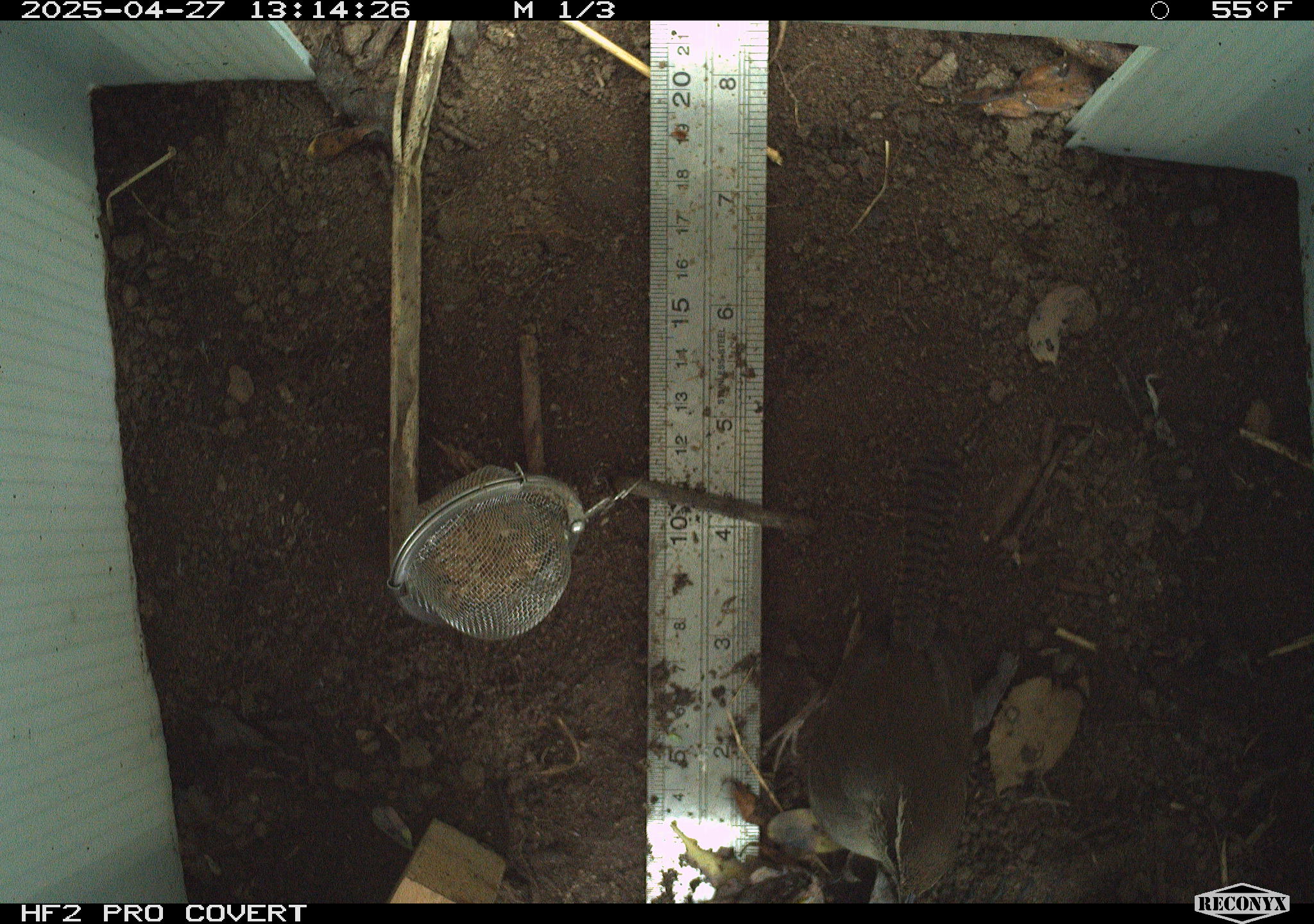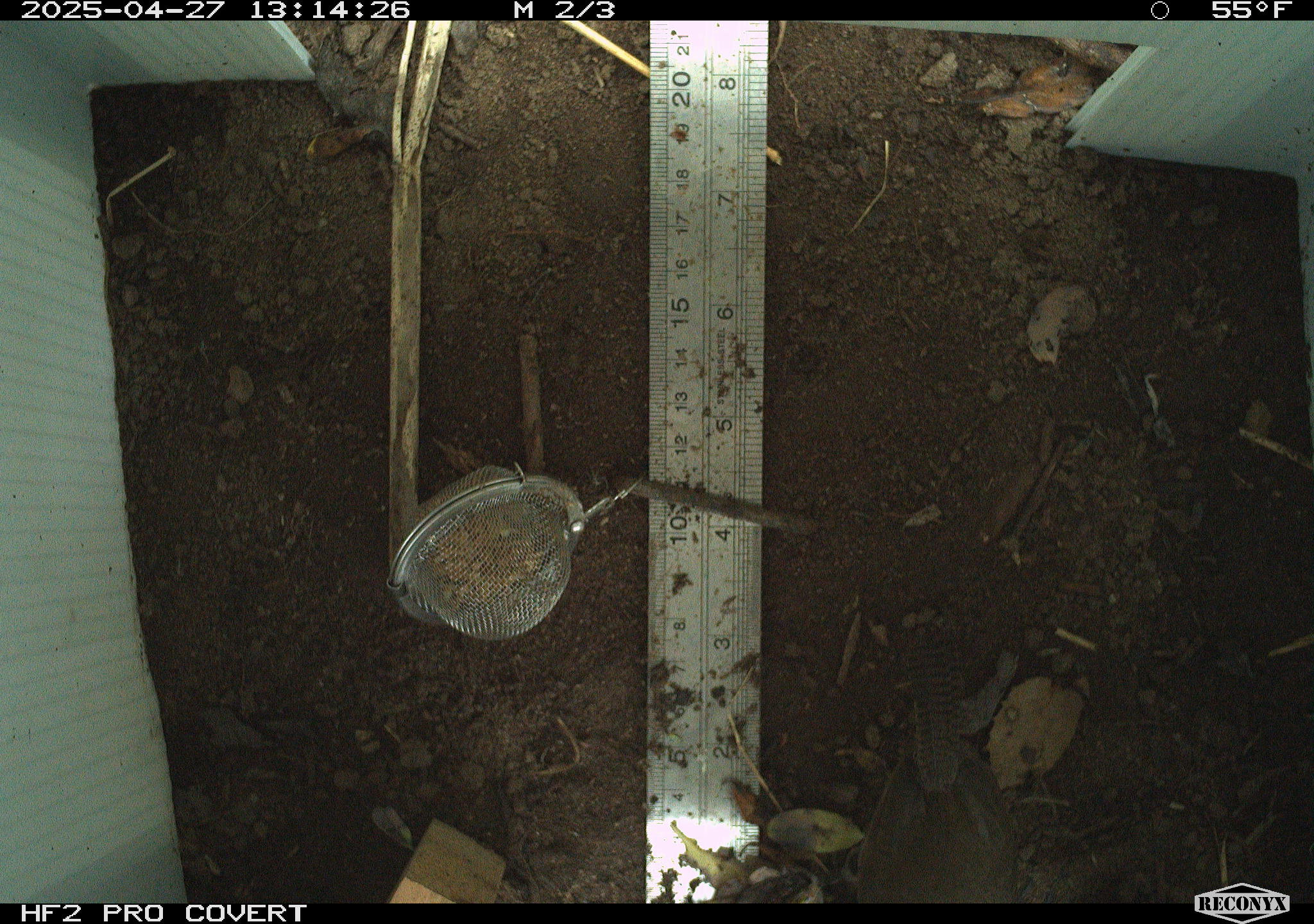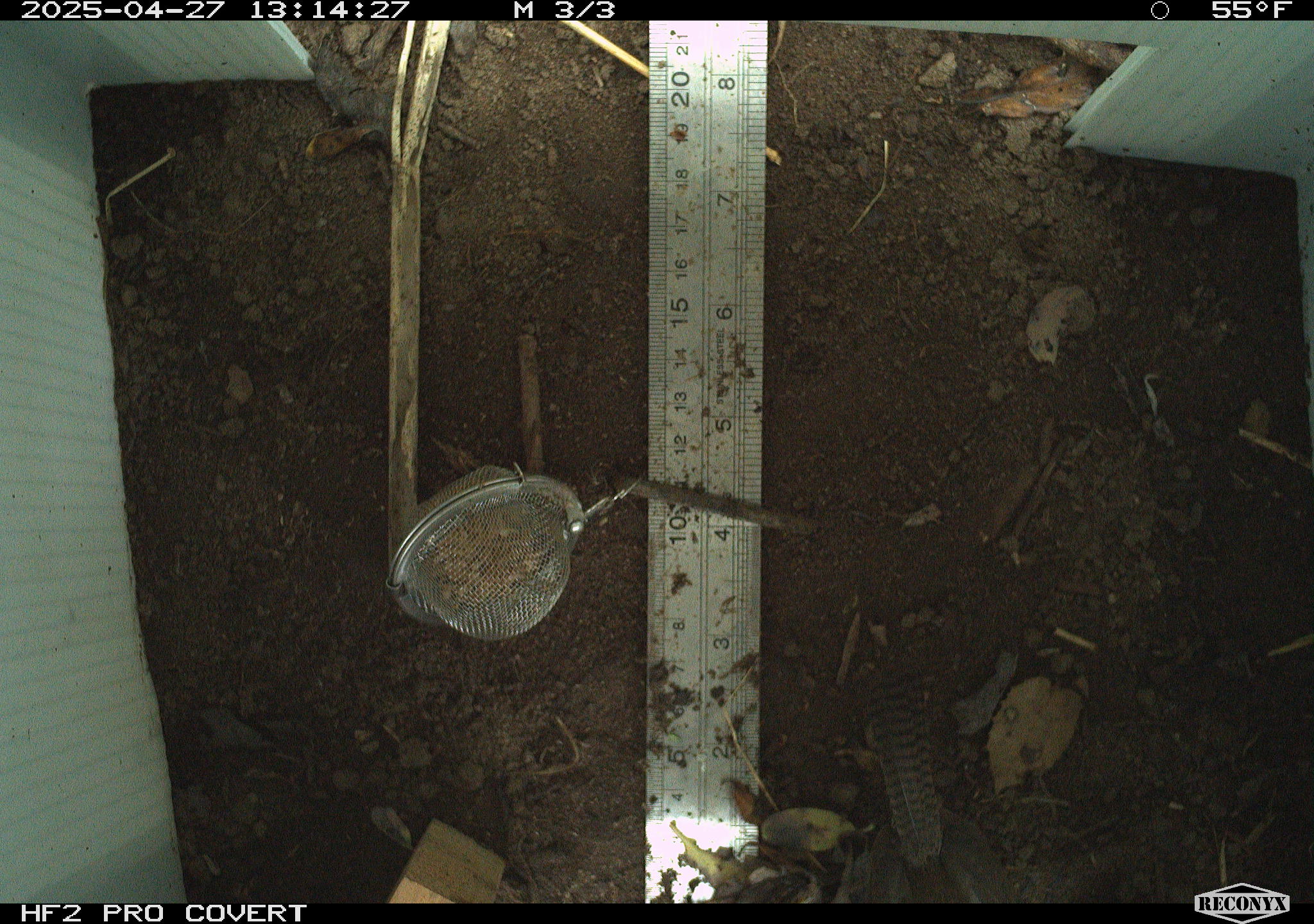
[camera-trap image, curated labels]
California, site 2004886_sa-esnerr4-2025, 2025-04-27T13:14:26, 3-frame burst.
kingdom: Animalia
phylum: Chordata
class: Aves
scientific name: Aves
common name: bird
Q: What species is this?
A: Bird (Aves).